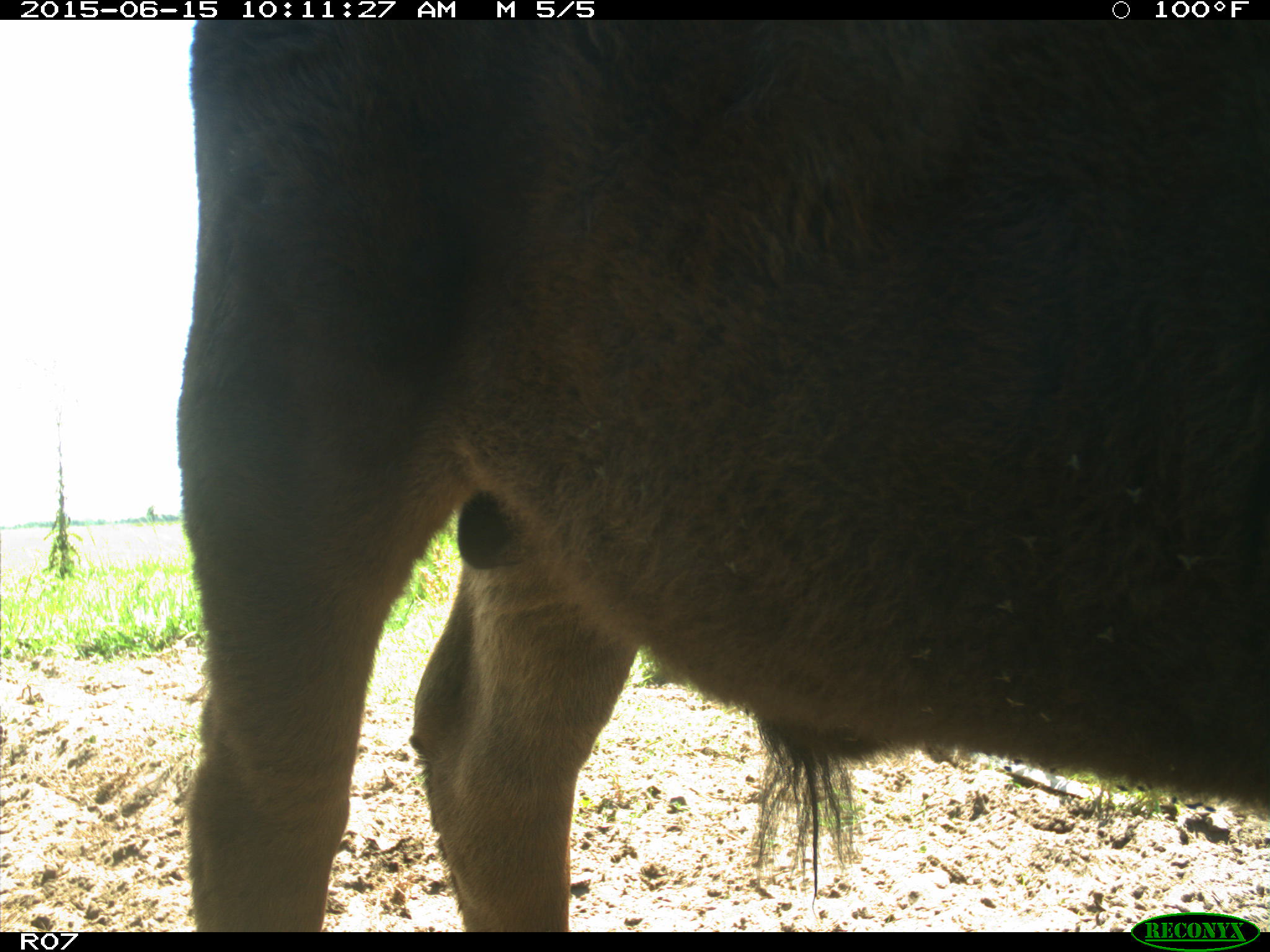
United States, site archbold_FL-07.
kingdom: Animalia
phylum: Chordata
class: Mammalia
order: Artiodactyla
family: Bovidae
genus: Bos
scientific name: Bos taurus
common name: domestic cow